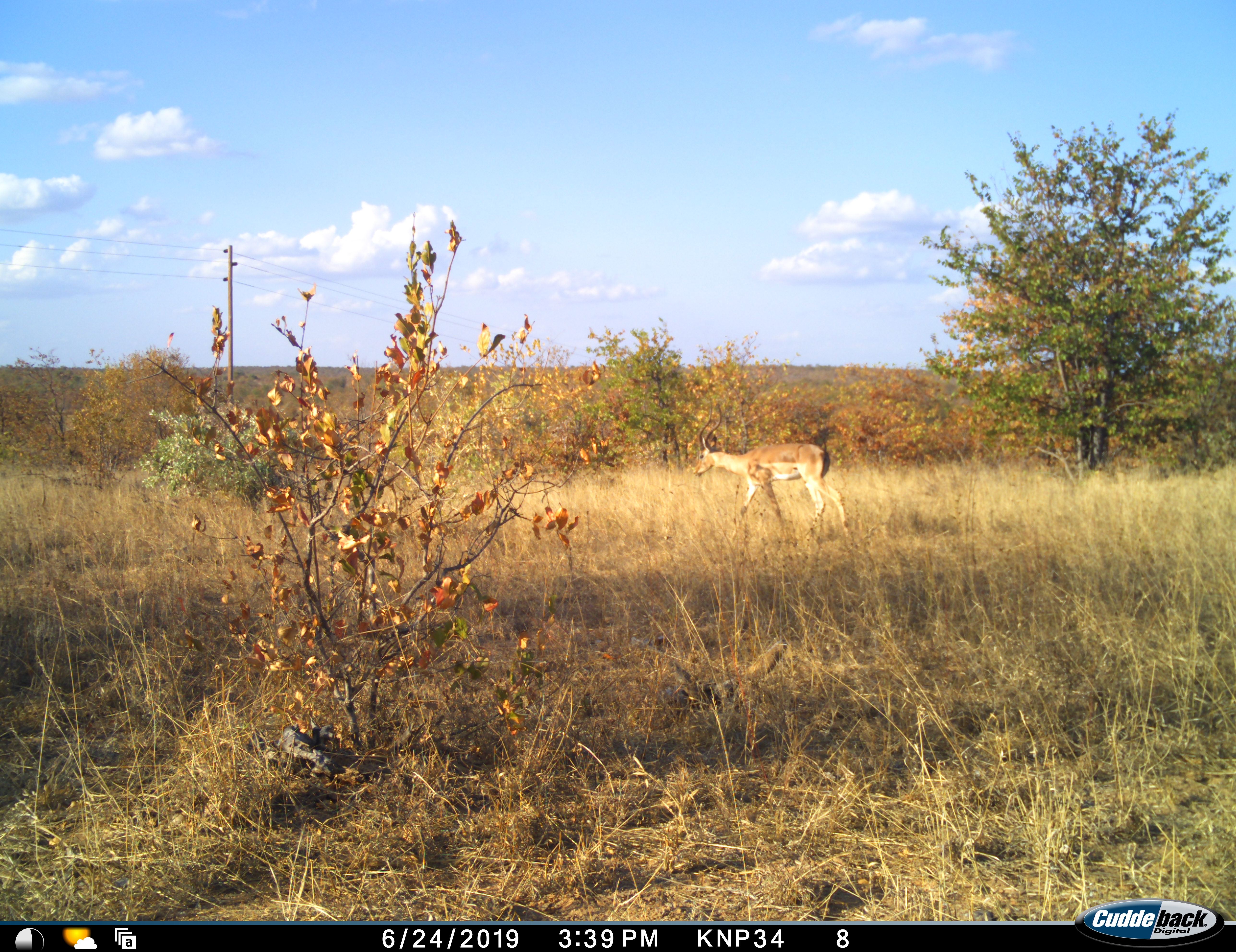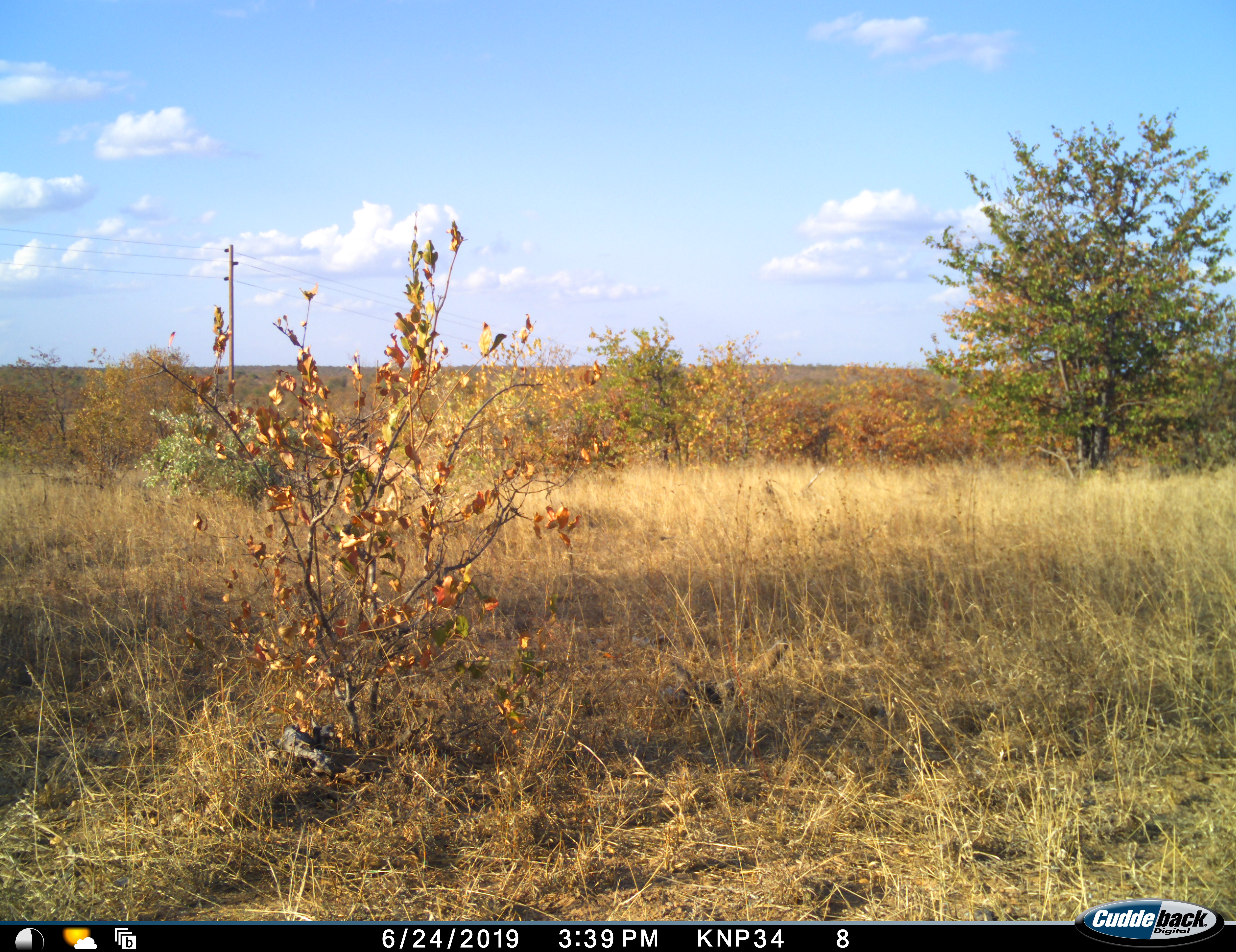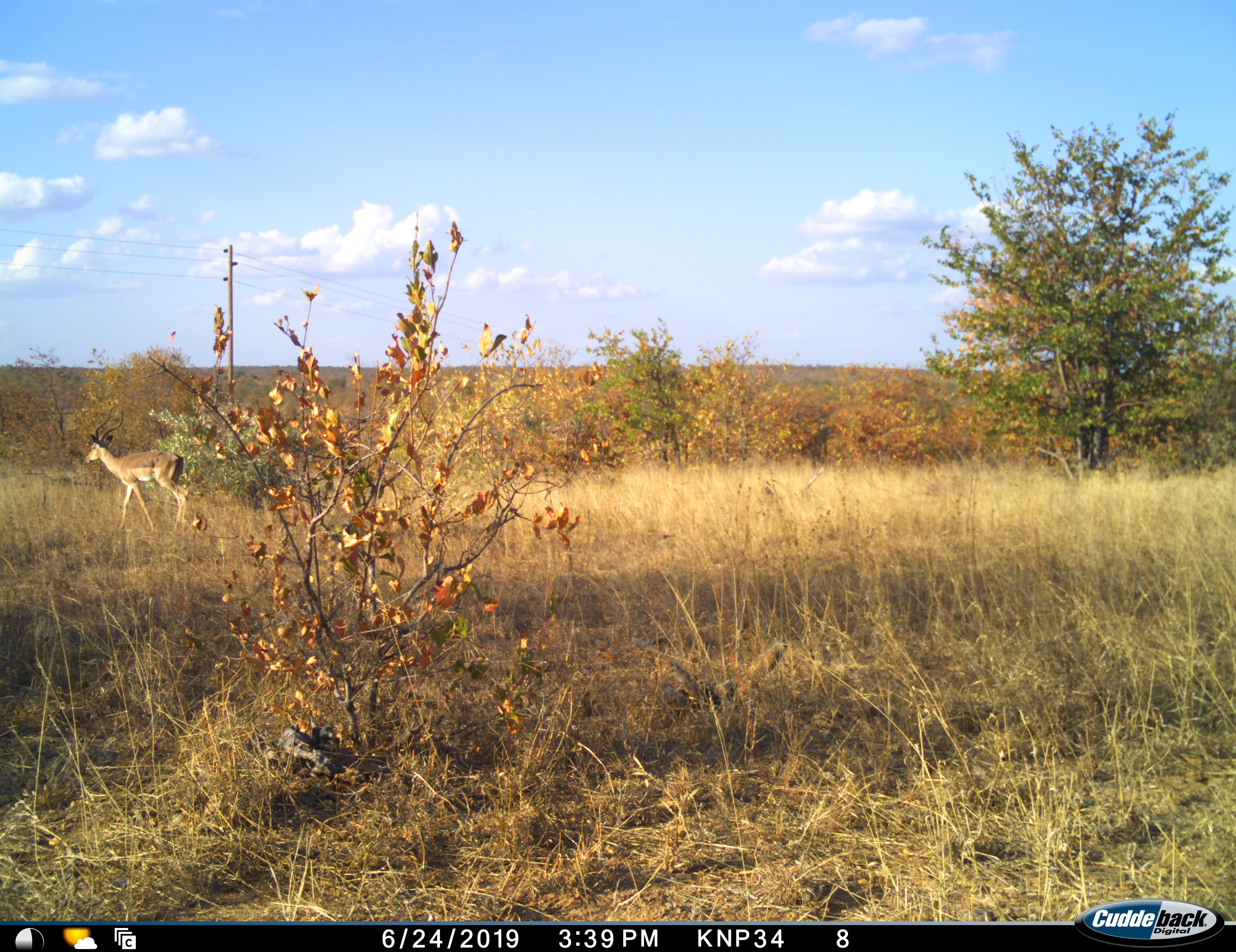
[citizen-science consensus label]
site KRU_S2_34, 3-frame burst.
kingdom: Animalia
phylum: Chordata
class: Mammalia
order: Artiodactyla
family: Bovidae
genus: Aepyceros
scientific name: Aepyceros melampus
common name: impala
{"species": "impala (Aepyceros melampus)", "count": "1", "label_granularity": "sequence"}